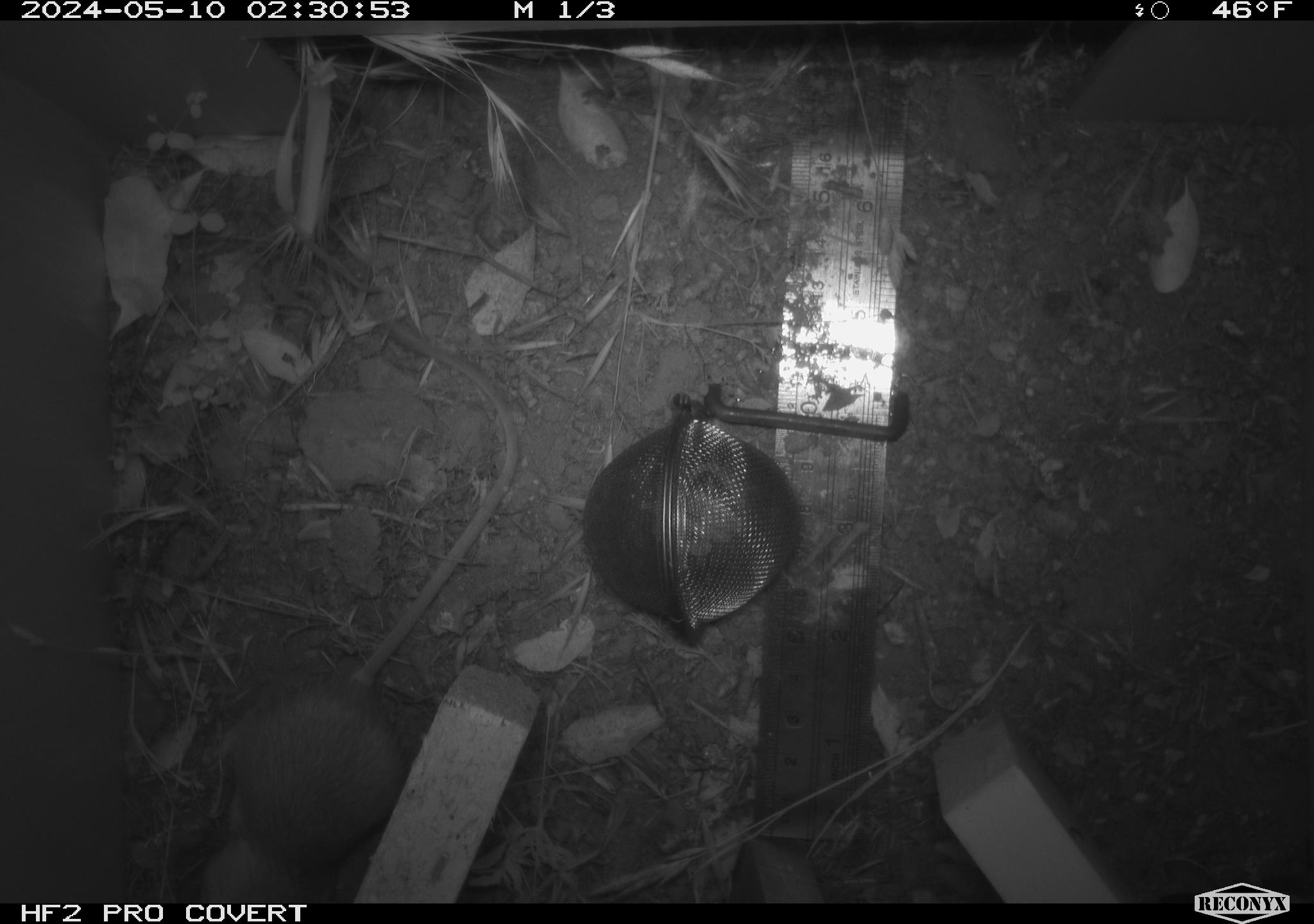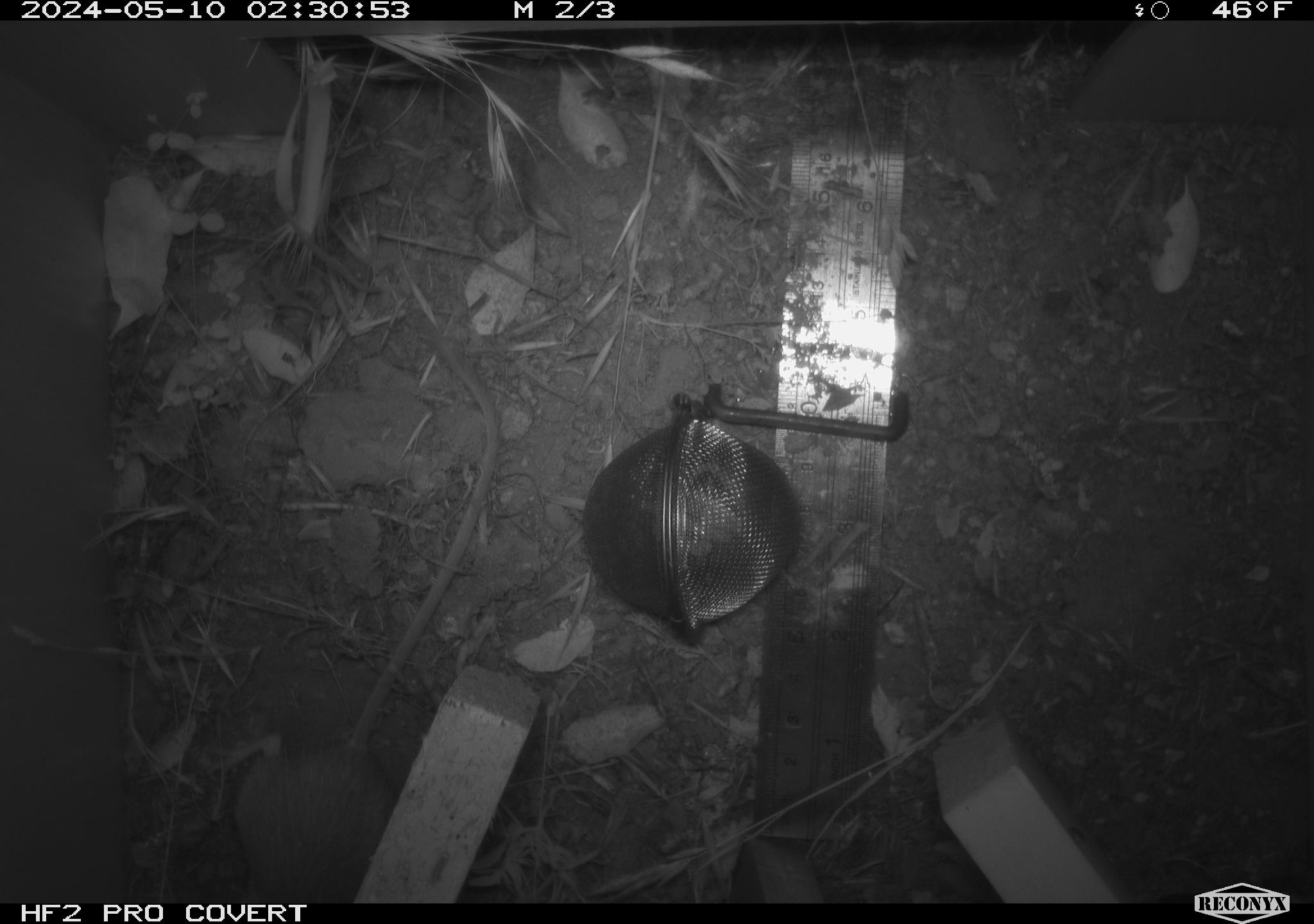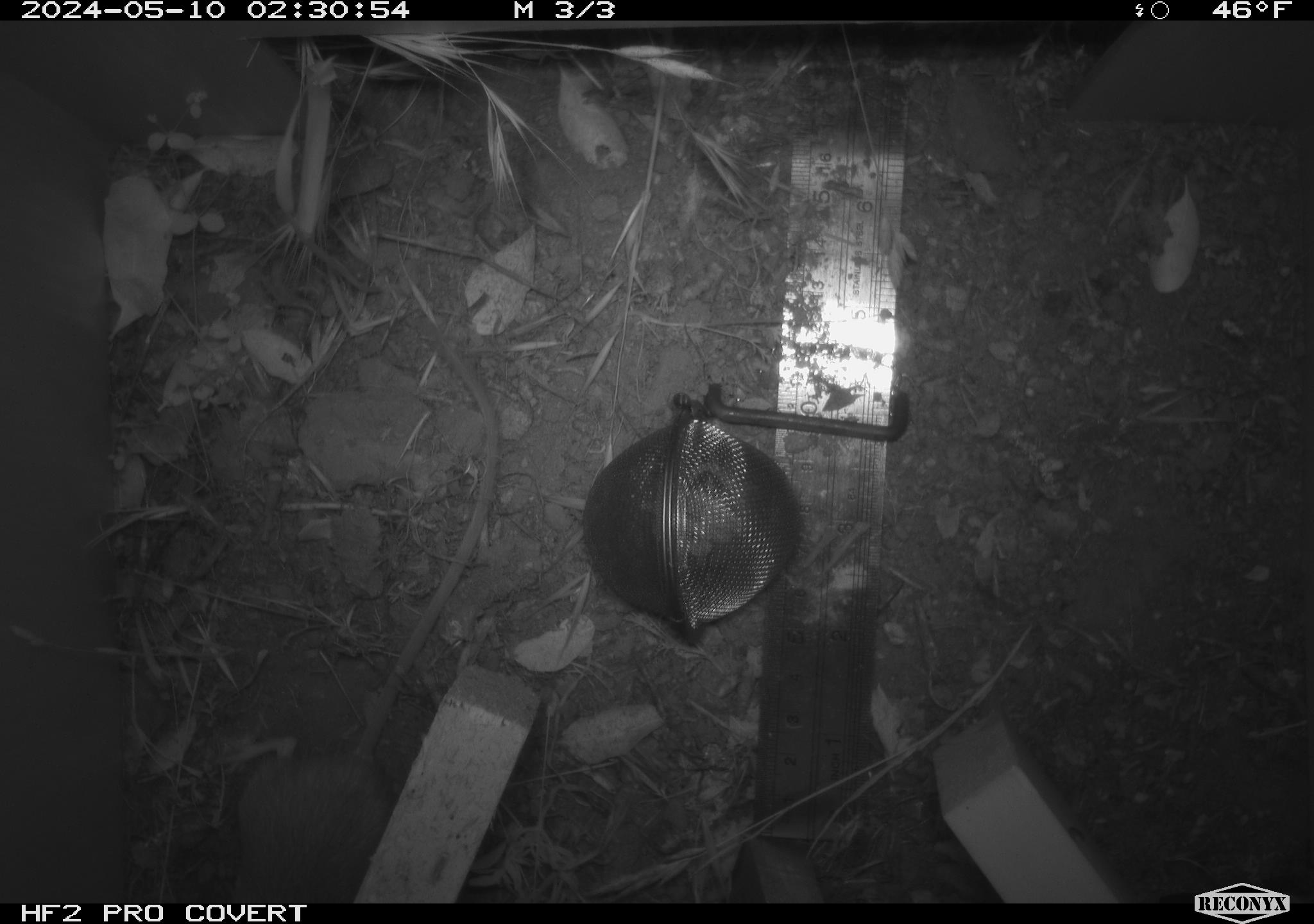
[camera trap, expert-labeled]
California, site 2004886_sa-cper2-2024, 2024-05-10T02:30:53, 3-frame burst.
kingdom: Animalia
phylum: Chordata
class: Mammalia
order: Rodentia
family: Heteromyidae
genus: Dipodomys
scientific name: Dipodomys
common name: kangaroo rats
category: dipodomys species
Dipodomys species (kangaroo rats) (Dipodomys).